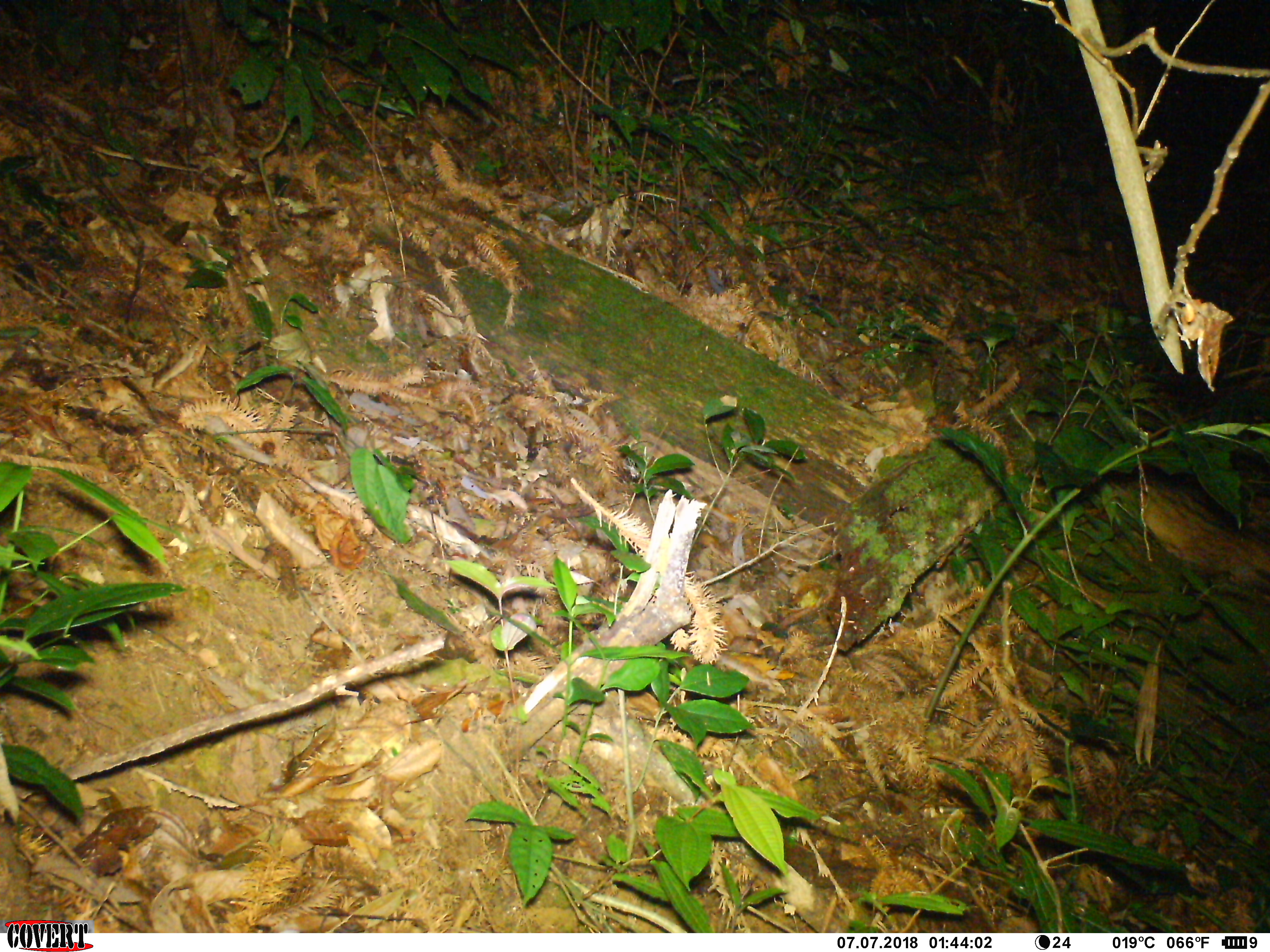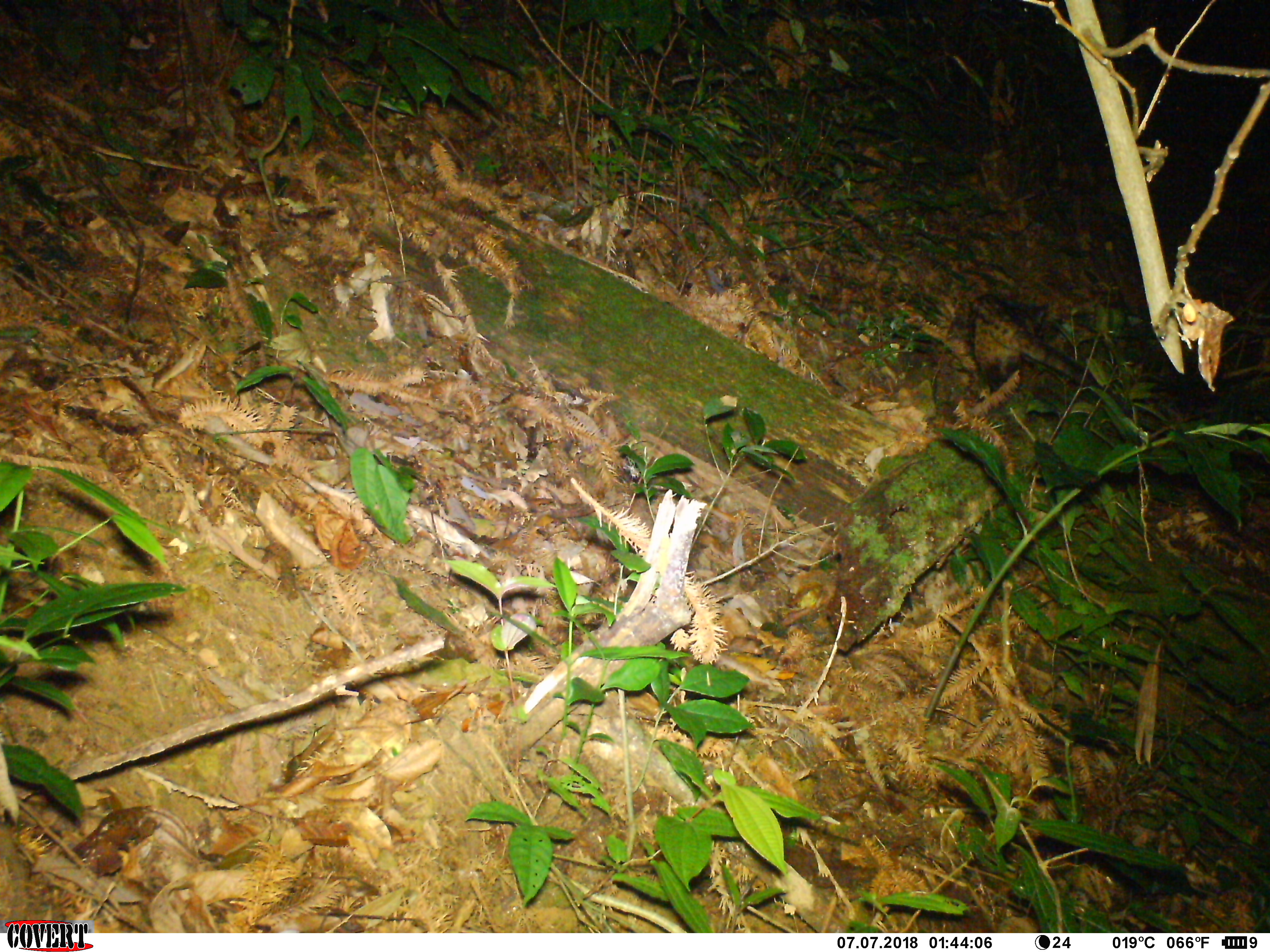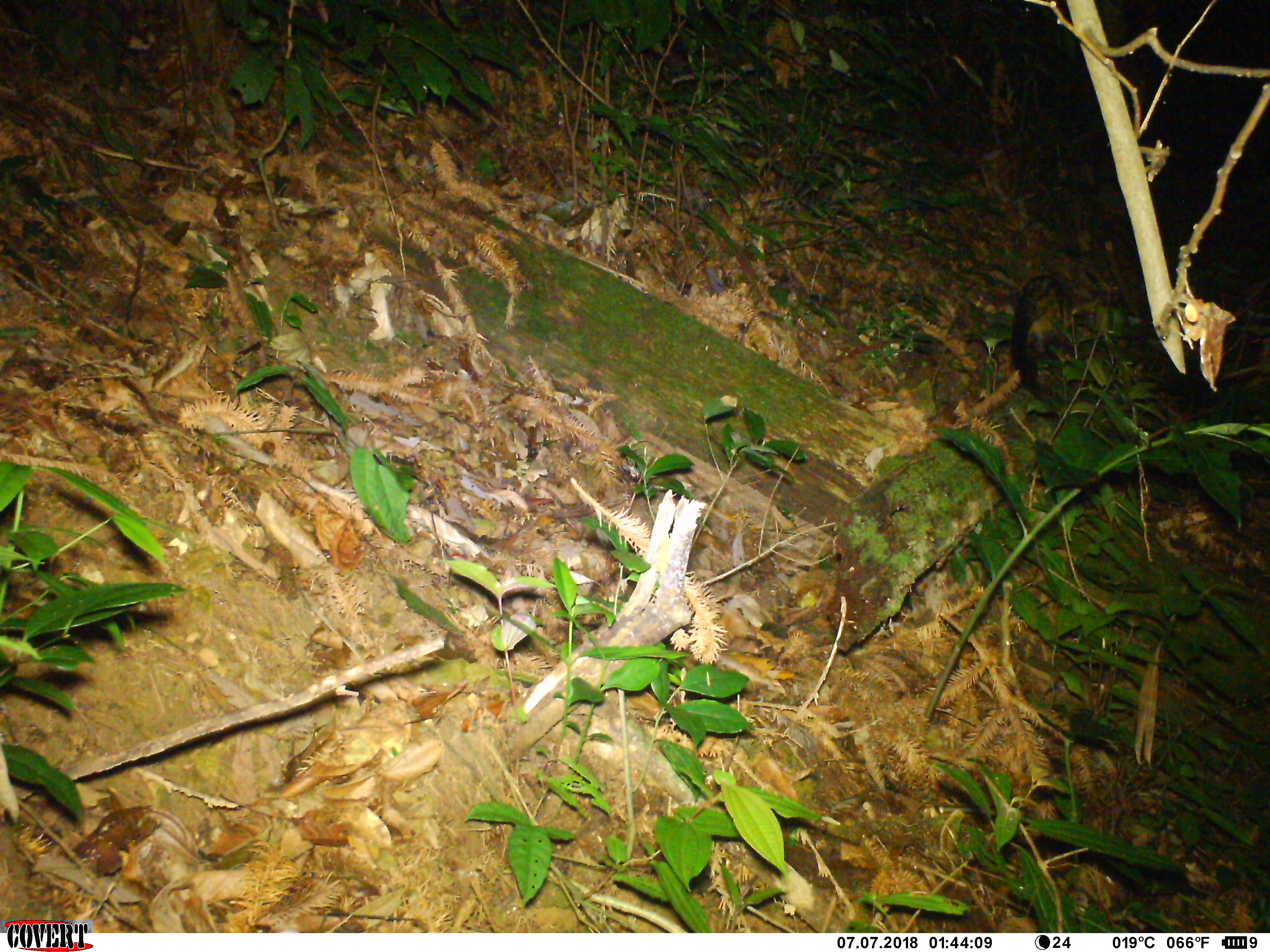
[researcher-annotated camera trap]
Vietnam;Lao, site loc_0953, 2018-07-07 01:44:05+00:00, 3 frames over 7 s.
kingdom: Animalia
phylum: Chordata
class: Mammalia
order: Carnivora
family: Viverridae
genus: Paradoxurus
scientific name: Paradoxurus hermaphroditus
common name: common palm civet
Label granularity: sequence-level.